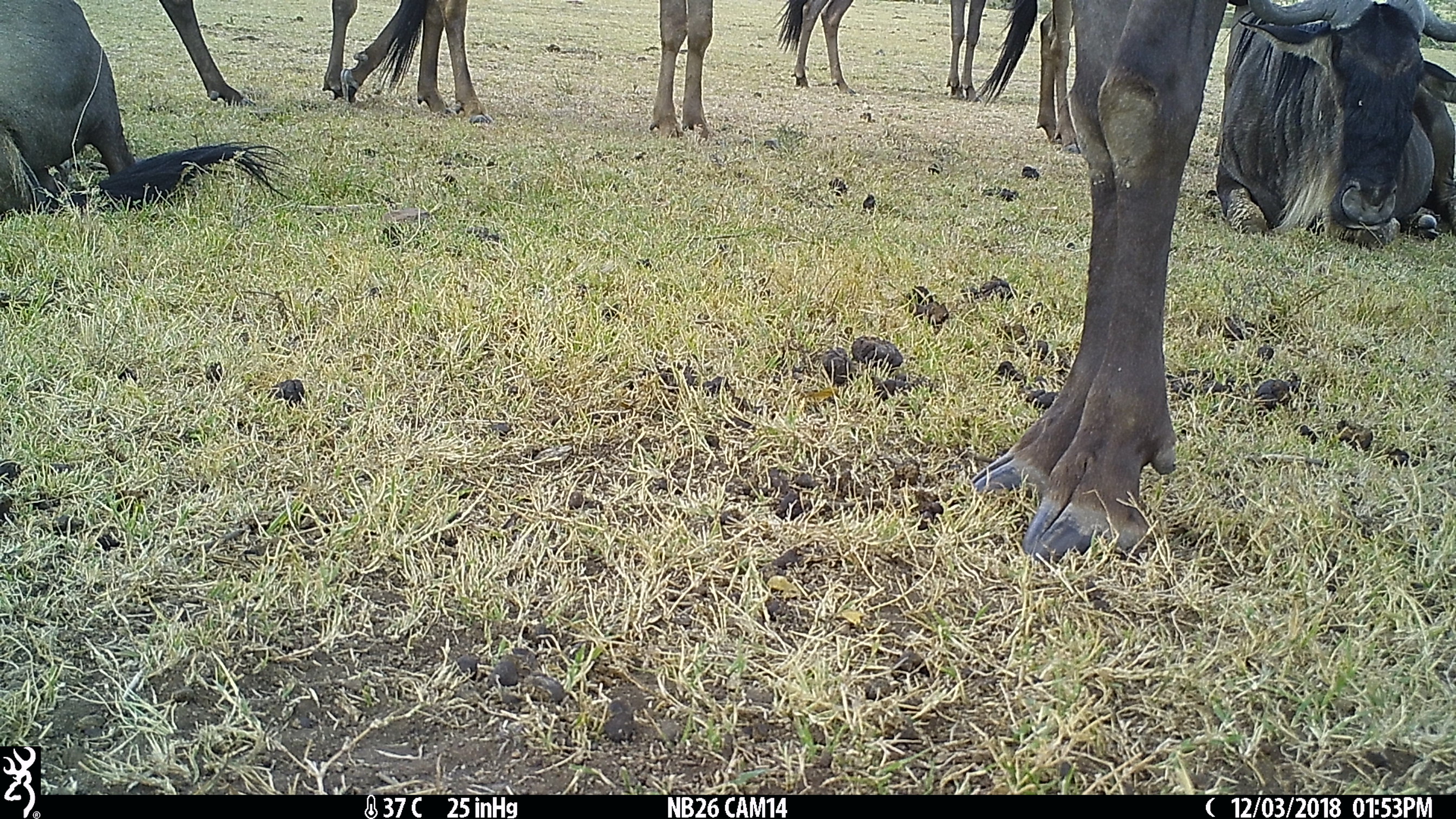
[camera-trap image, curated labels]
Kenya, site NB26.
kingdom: Animalia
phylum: Chordata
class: Mammalia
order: Artiodactyla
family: Bovidae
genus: Connochaetes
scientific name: Connochaetes taurinus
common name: blue wildebeest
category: wildebeest